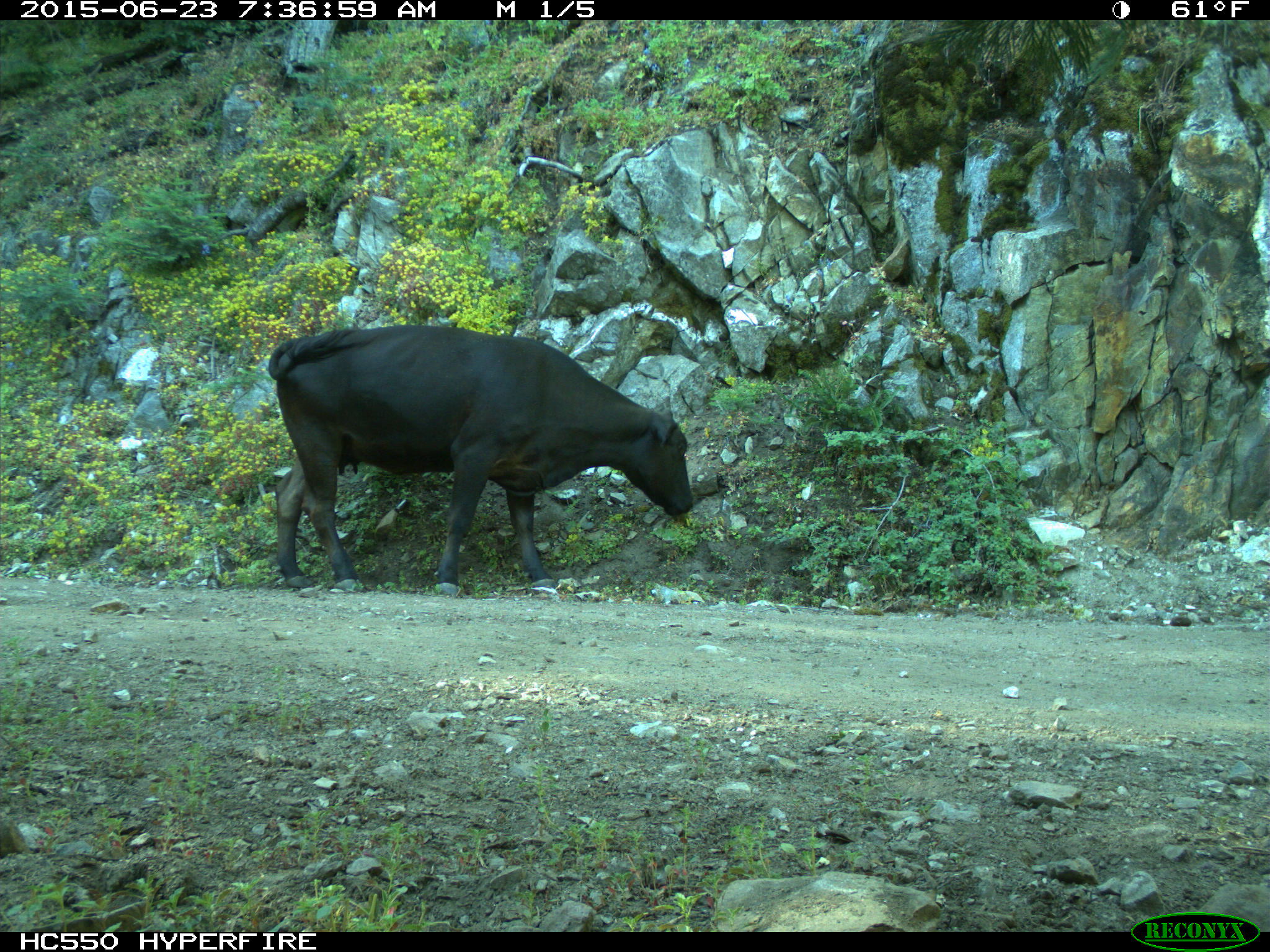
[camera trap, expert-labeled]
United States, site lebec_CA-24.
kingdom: Animalia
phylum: Chordata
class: Mammalia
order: Artiodactyla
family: Bovidae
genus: Bos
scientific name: Bos taurus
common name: domestic cow